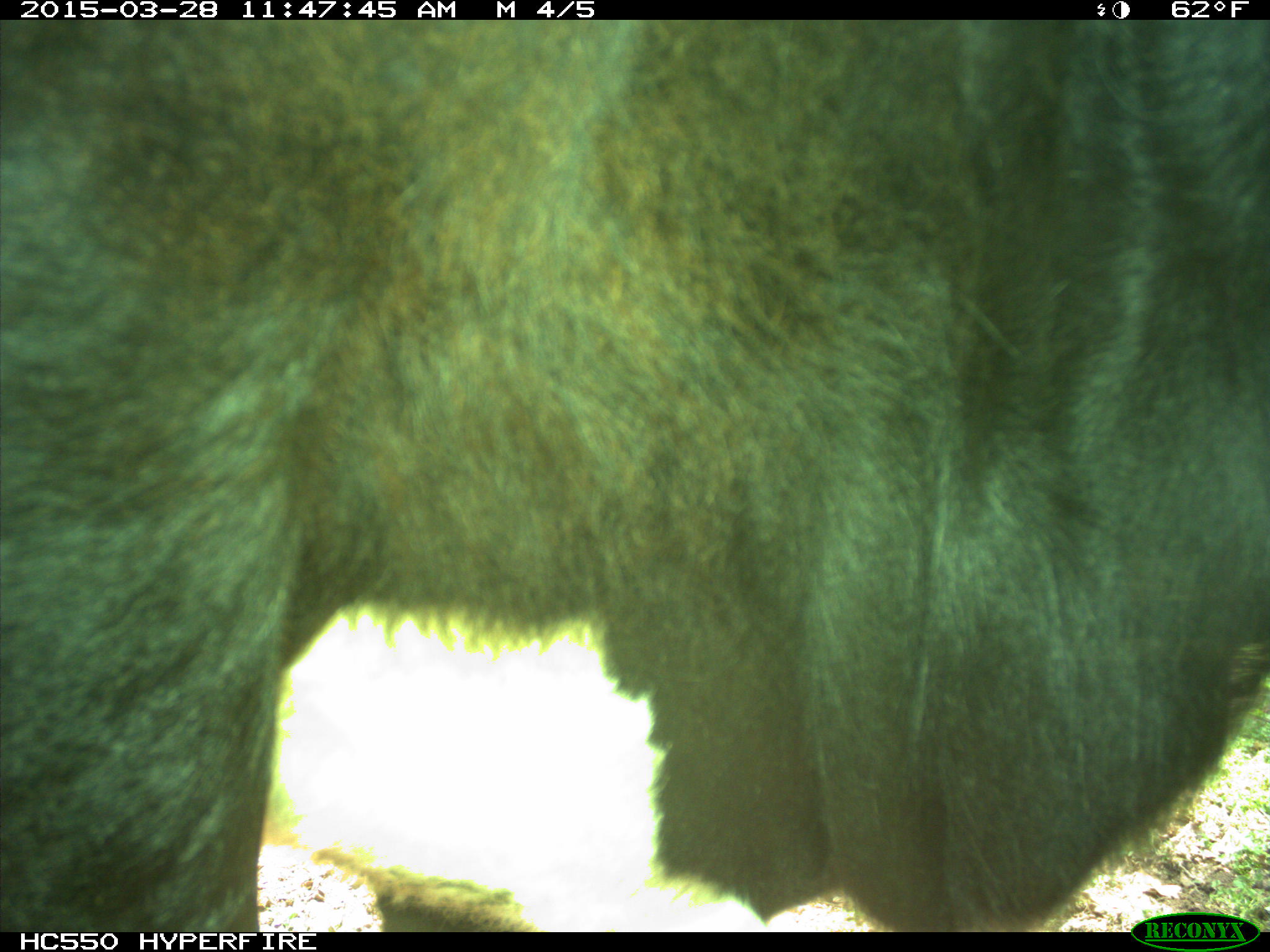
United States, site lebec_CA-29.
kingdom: Animalia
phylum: Chordata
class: Mammalia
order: Artiodactyla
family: Bovidae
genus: Bos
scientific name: Bos taurus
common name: domestic cow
Bos taurus (domestic cow).